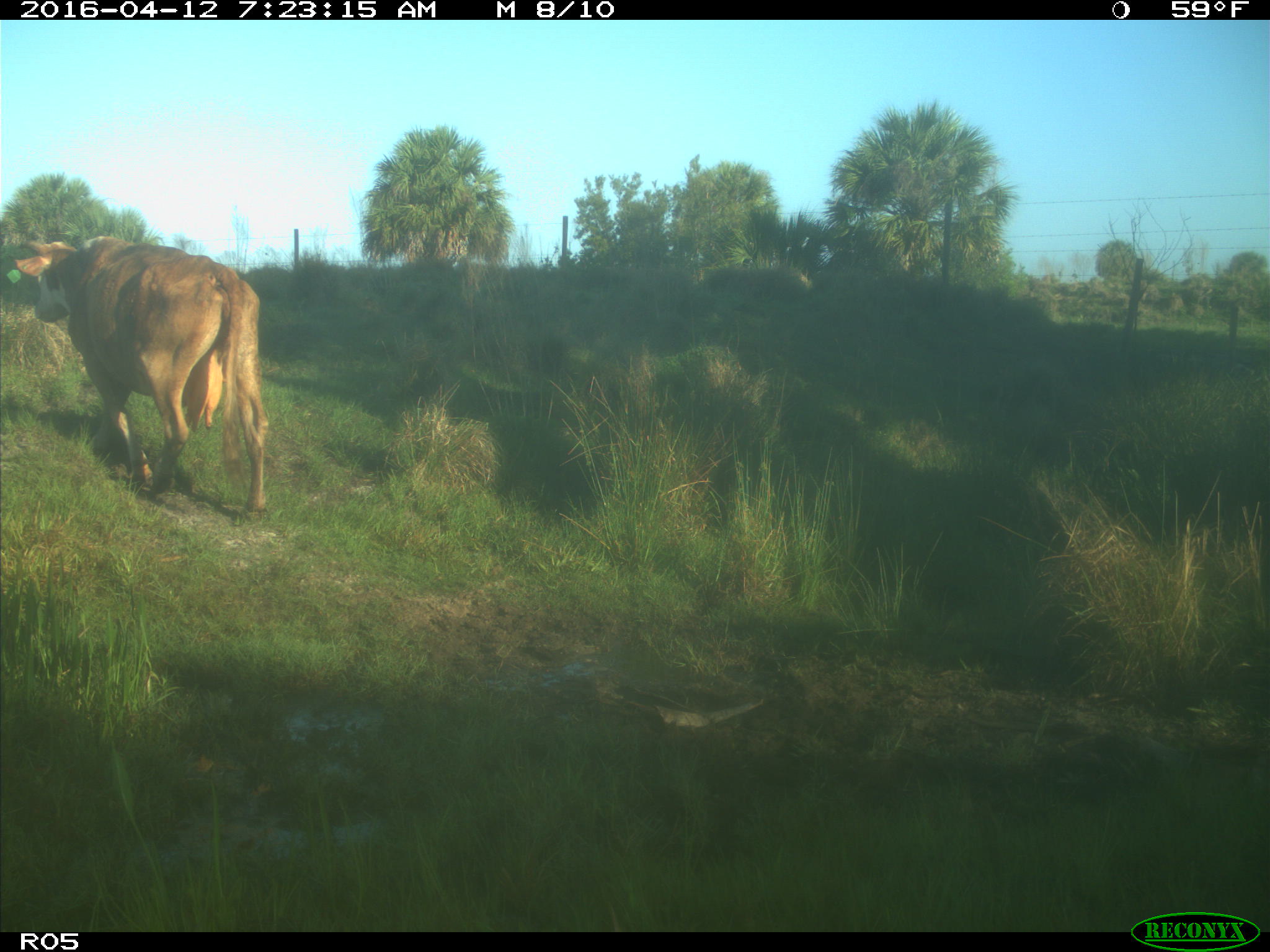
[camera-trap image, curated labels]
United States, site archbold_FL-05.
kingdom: Animalia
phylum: Chordata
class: Mammalia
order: Artiodactyla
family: Bovidae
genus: Bos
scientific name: Bos taurus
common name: domestic cow